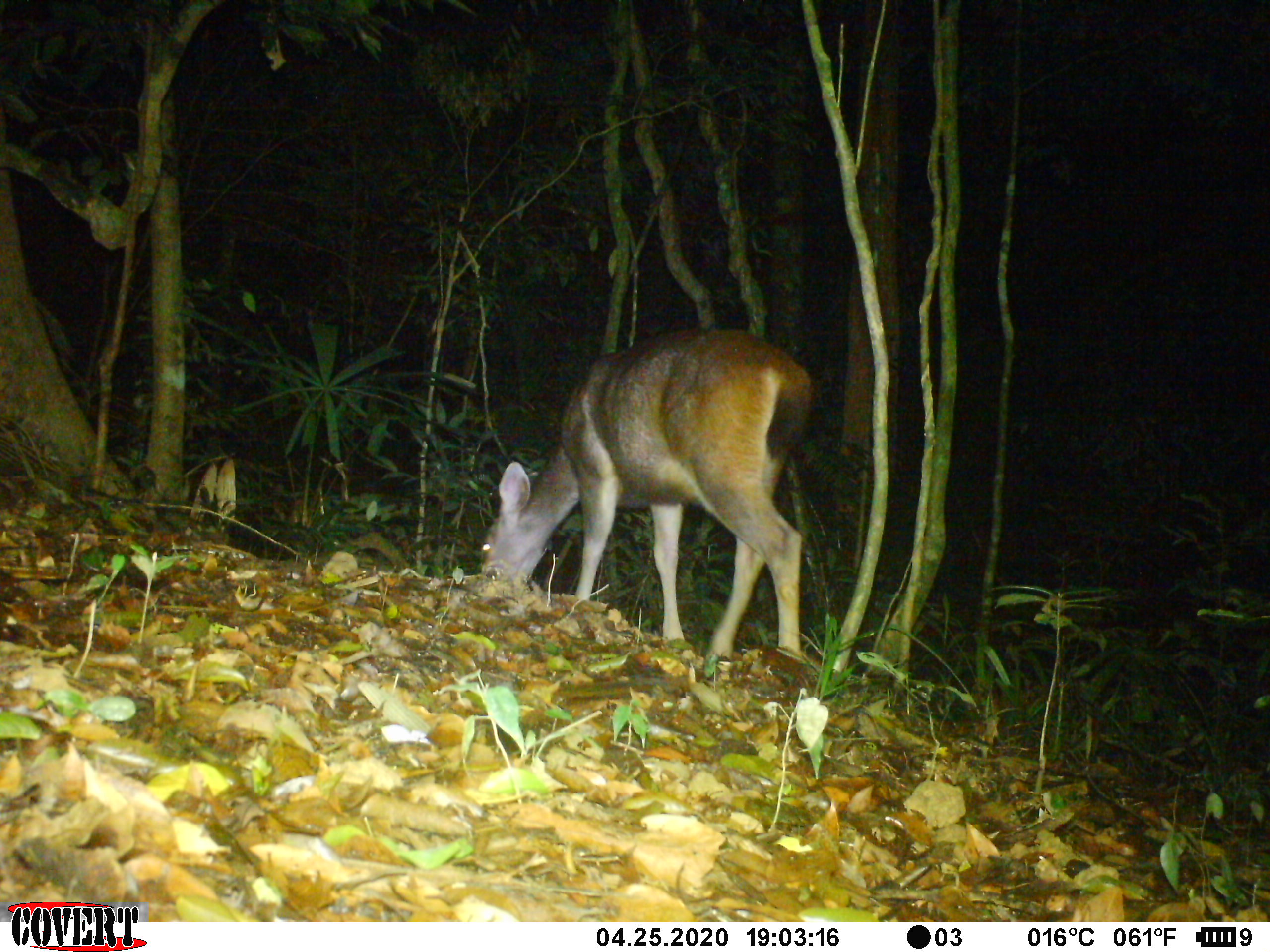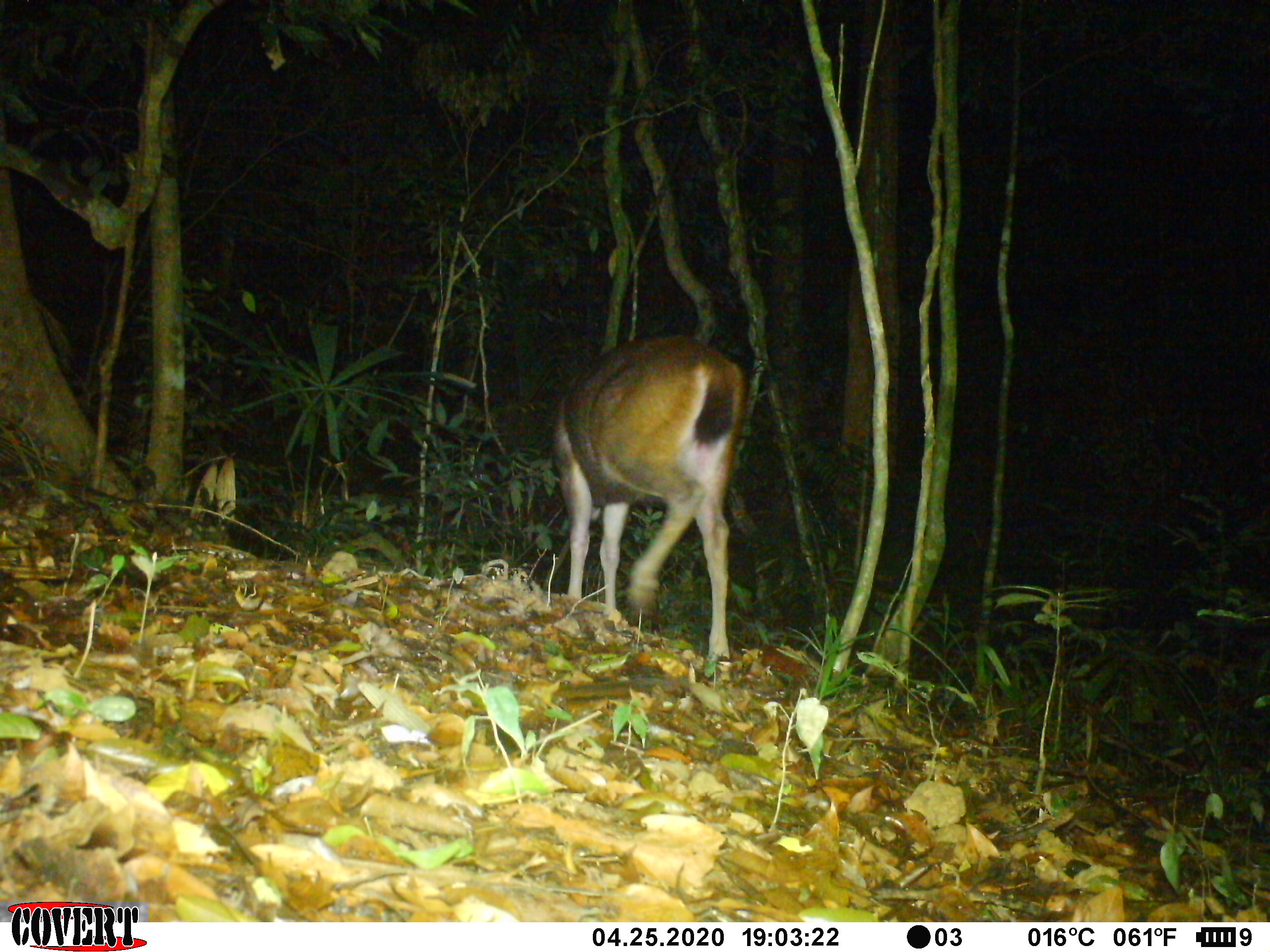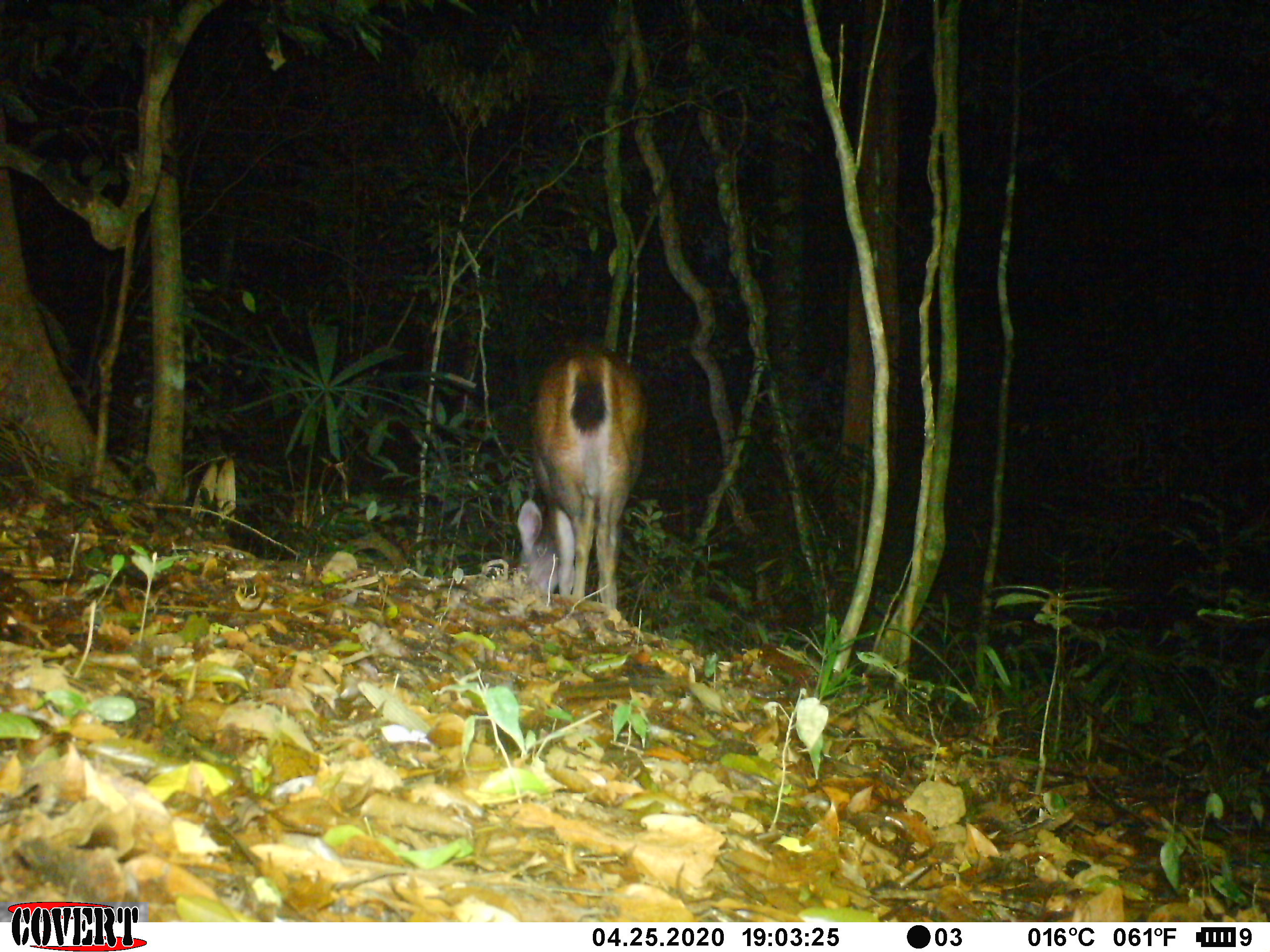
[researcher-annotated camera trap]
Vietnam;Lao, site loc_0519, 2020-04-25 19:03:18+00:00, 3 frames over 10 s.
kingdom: Animalia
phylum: Chordata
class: Mammalia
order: Artiodactyla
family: Cervidae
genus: Rusa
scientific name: Rusa unicolor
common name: sambar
Sambar (Rusa unicolor). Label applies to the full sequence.